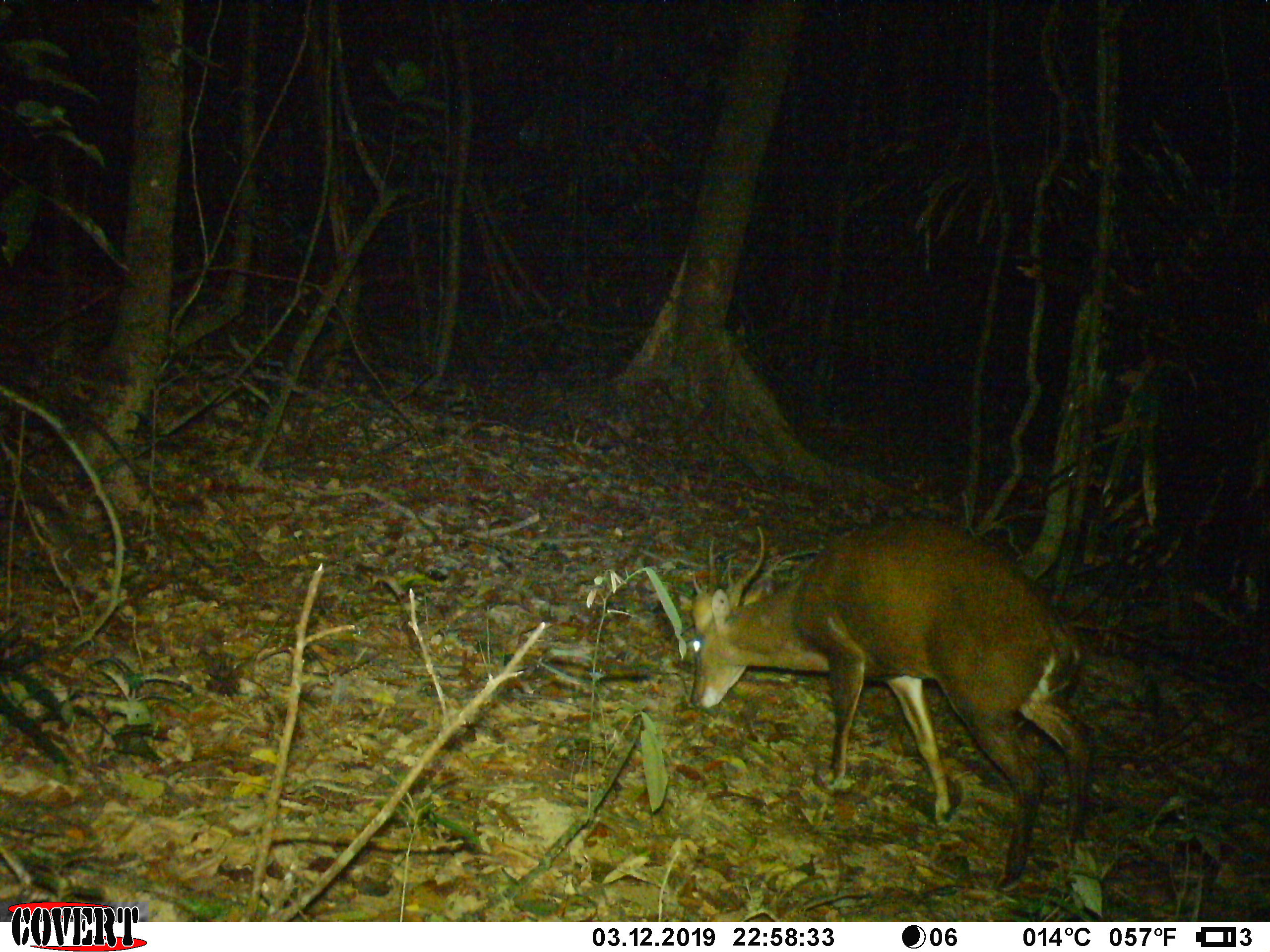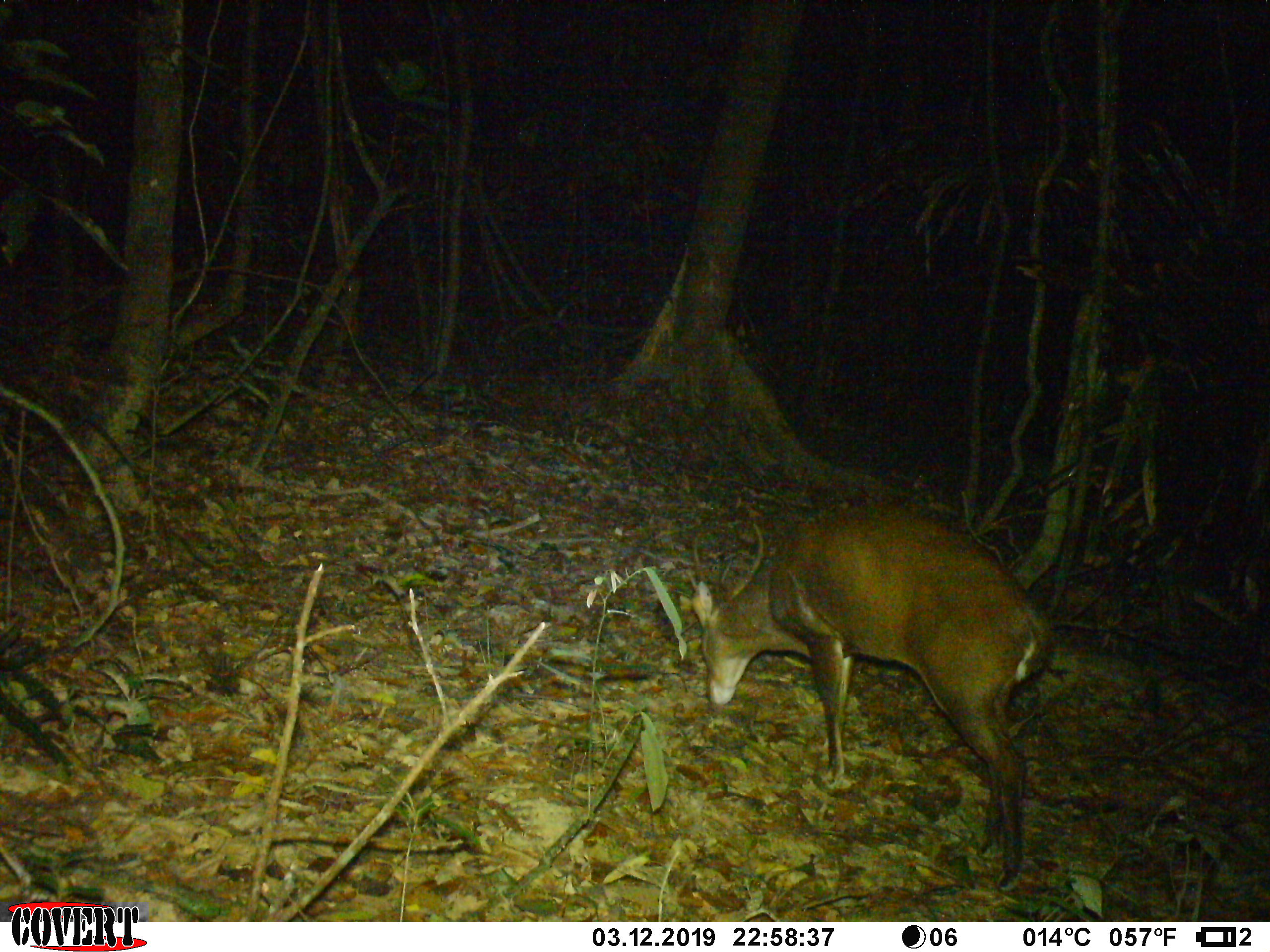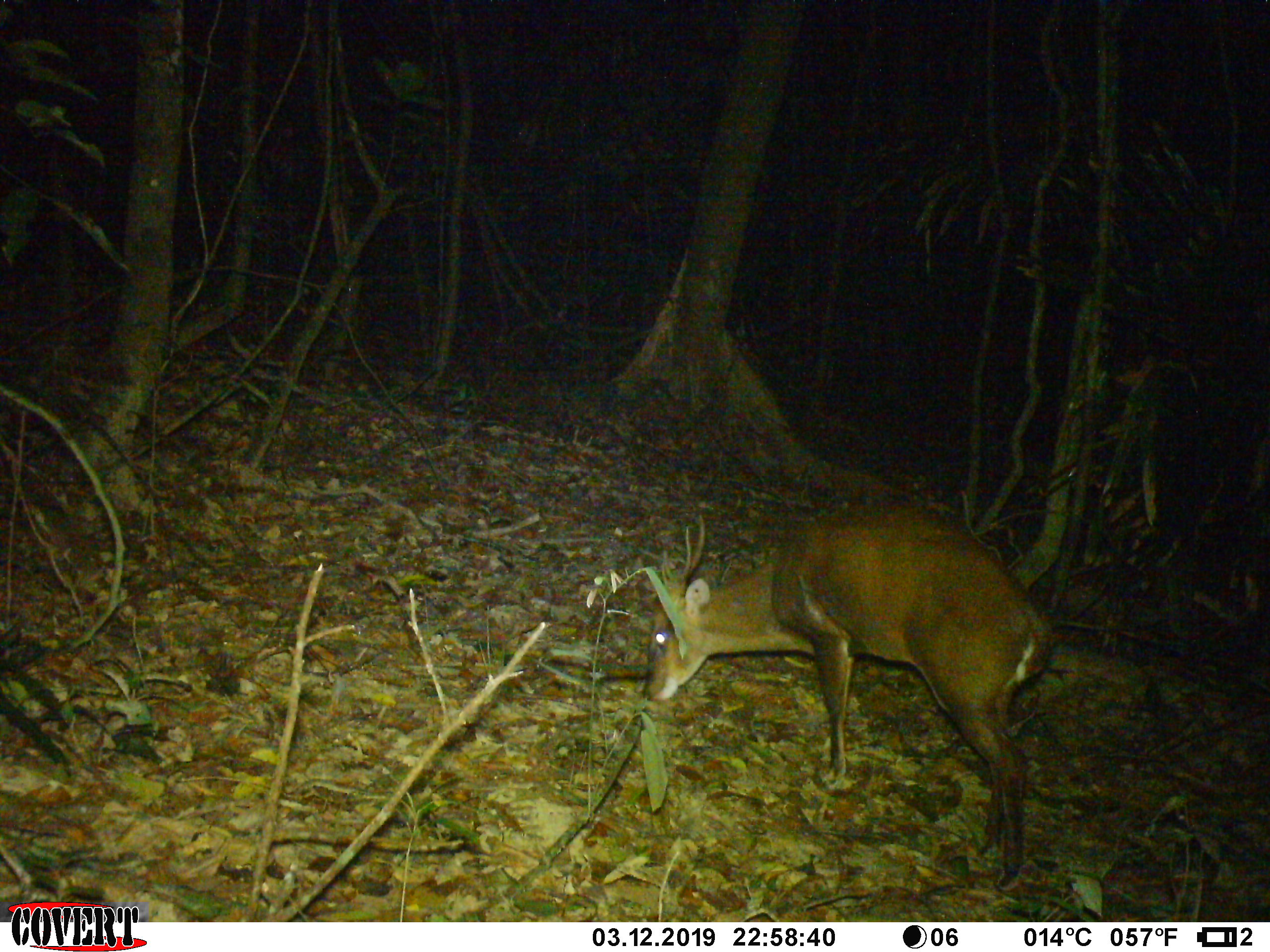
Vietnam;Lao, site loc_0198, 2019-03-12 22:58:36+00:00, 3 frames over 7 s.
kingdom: Animalia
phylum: Chordata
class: Mammalia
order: Artiodactyla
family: Cervidae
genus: Muntiacus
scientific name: Muntiacus vuquangensis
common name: large-antlered muntjac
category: large antlered muntjac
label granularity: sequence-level